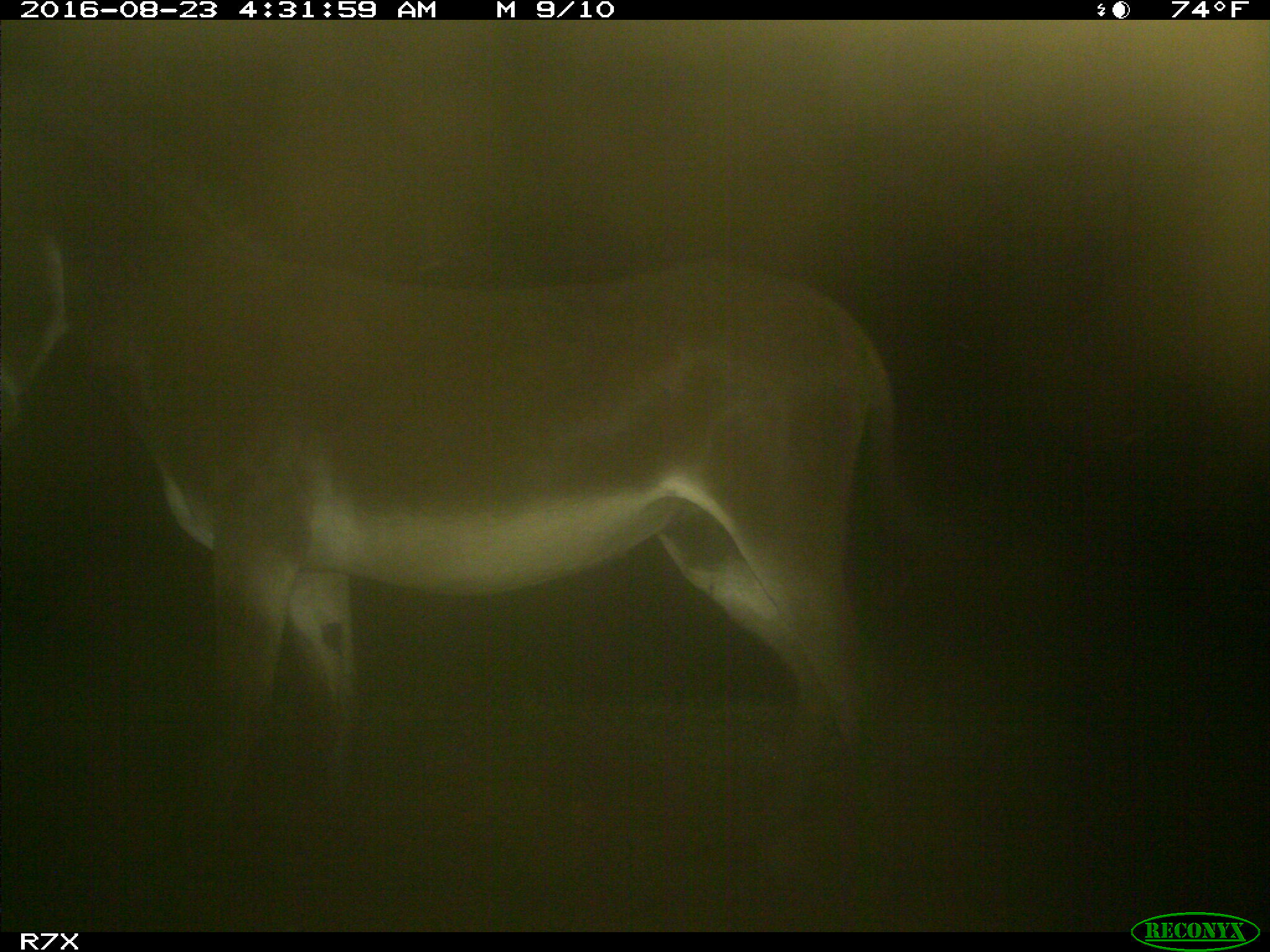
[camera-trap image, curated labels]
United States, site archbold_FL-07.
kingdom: Animalia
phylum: Chordata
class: Mammalia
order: Perissodactyla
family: Equidae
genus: Equus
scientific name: Equus africanus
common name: african wild ass